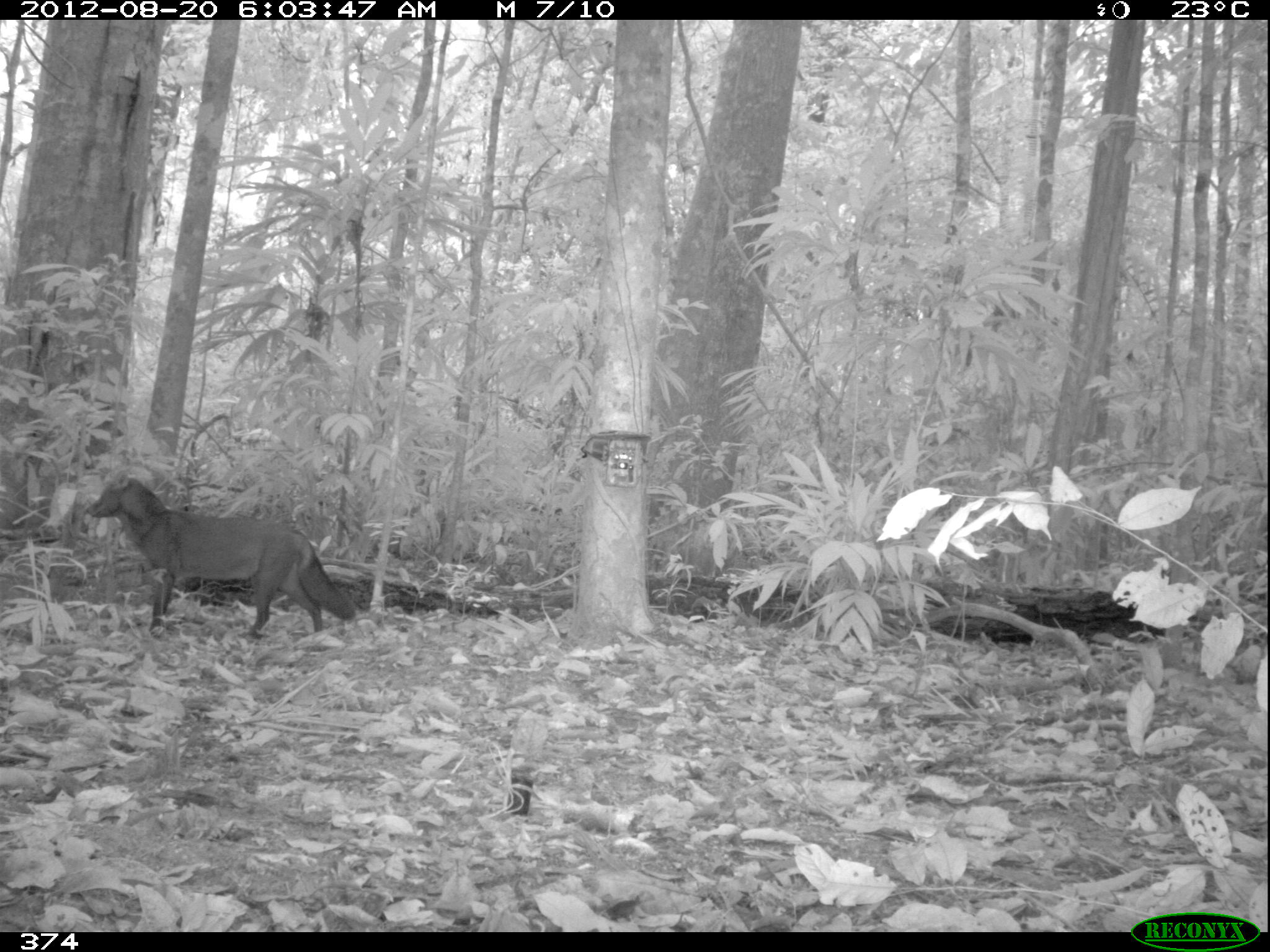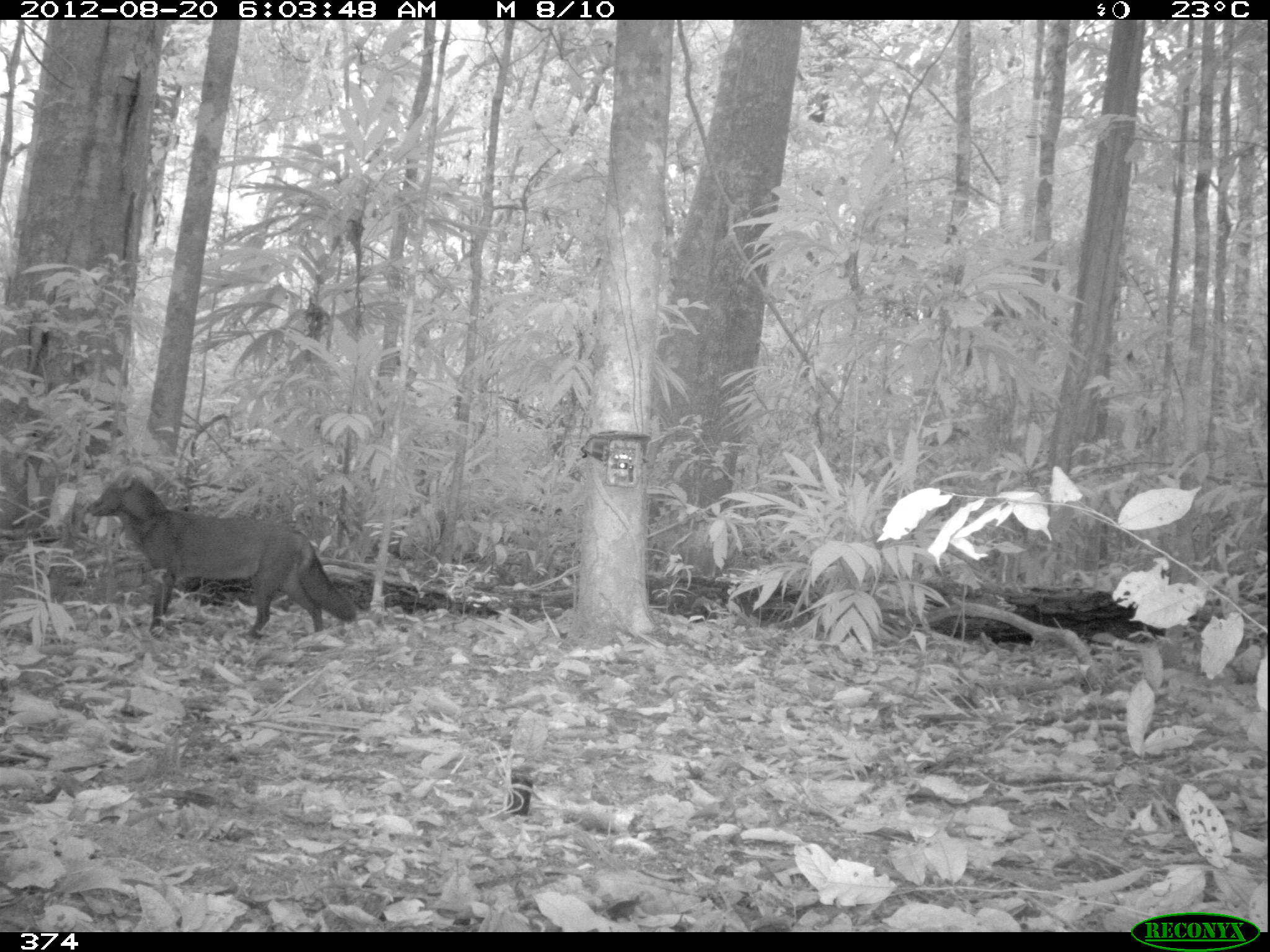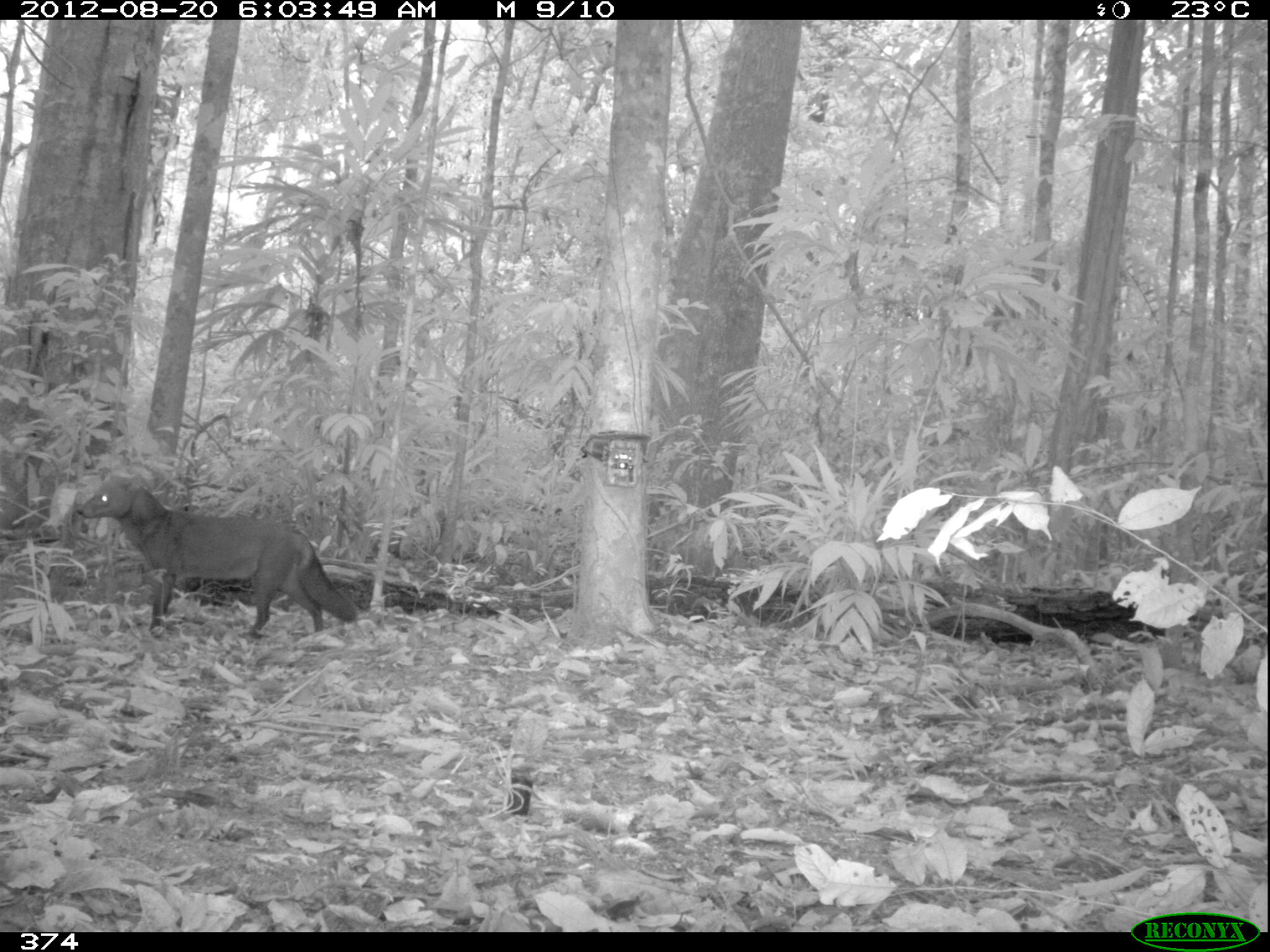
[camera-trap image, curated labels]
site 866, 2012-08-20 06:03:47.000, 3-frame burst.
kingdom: Animalia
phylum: Chordata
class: Mammalia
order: Carnivora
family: Canidae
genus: Atelocynus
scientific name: Atelocynus microtis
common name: short-eared dog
Atelocynus microtis (short-eared dog).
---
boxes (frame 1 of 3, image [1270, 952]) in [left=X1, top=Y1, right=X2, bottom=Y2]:
atelocynus microtis: [left=87, top=470, right=355, bottom=639]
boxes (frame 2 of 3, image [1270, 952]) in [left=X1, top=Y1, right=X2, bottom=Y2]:
atelocynus microtis: [left=85, top=469, right=357, bottom=639]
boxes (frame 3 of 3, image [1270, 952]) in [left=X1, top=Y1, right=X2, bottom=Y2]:
atelocynus microtis: [left=74, top=472, right=357, bottom=636]